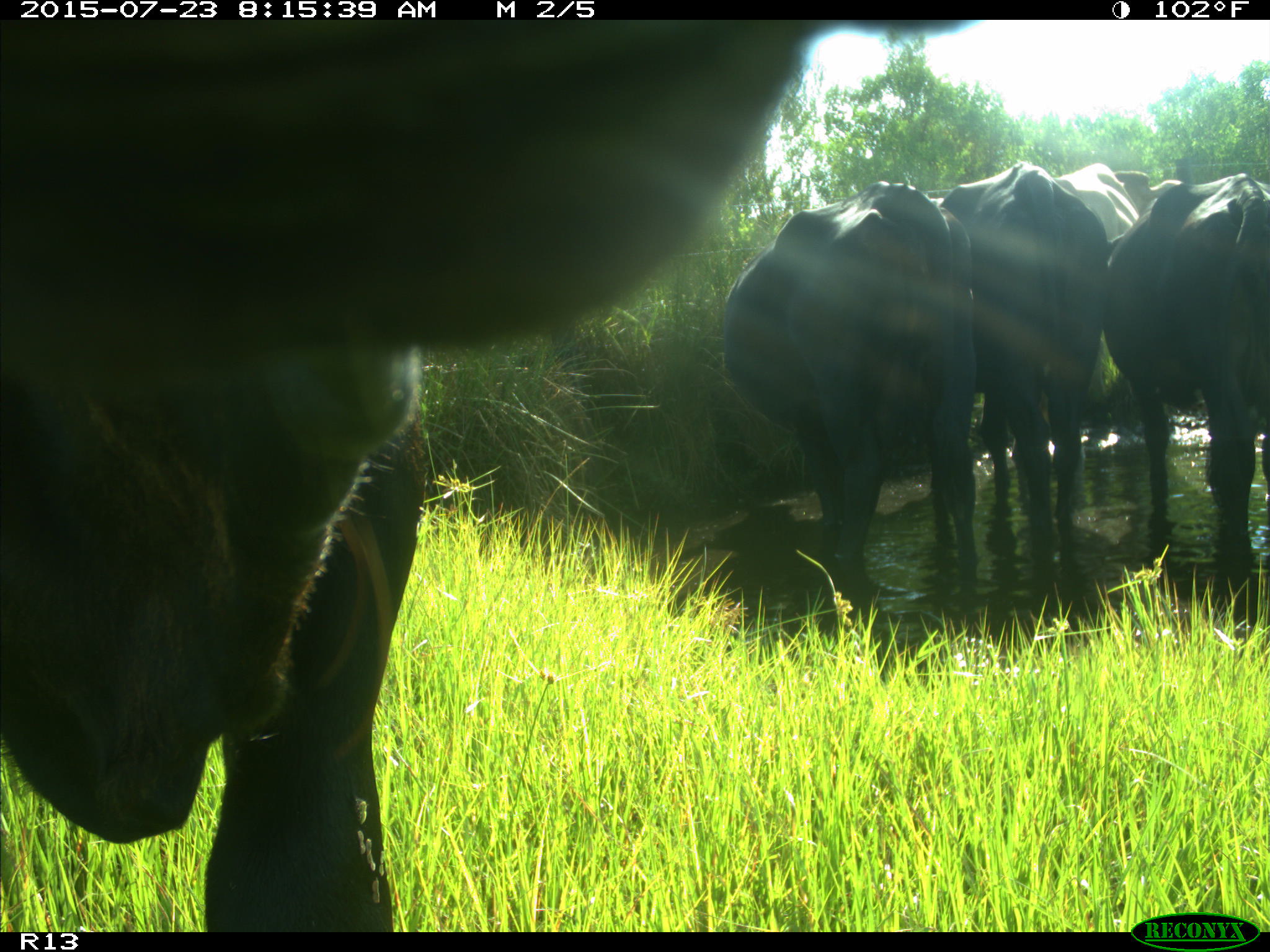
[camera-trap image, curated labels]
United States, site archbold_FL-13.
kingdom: Animalia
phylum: Chordata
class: Mammalia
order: Artiodactyla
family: Bovidae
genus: Bos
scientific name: Bos taurus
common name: domestic cow